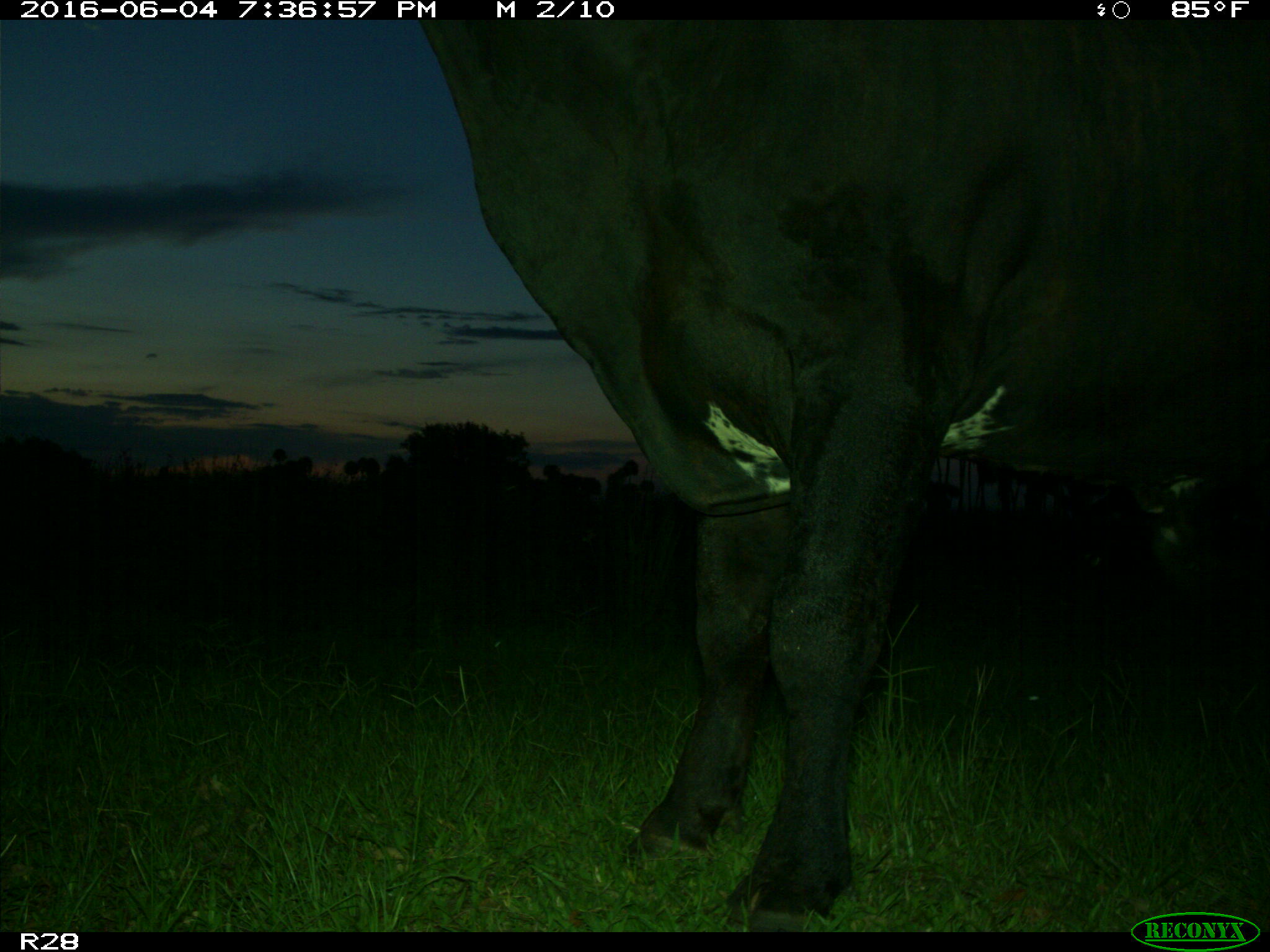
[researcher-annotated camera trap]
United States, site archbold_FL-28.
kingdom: Animalia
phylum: Chordata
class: Mammalia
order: Artiodactyla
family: Bovidae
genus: Bos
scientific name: Bos taurus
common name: domestic cow